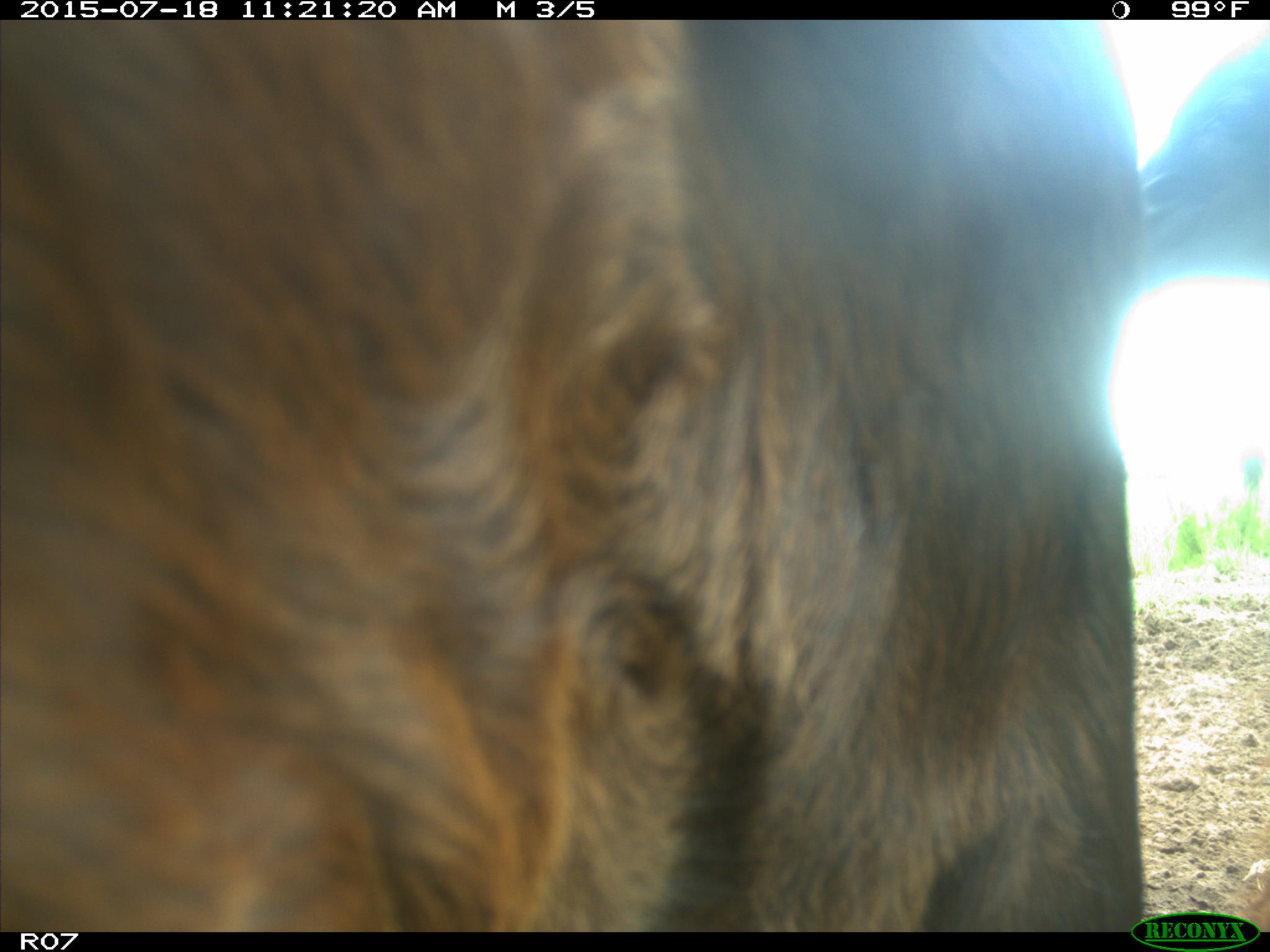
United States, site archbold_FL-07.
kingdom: Animalia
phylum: Chordata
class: Mammalia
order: Artiodactyla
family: Bovidae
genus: Bos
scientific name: Bos taurus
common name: domestic cow